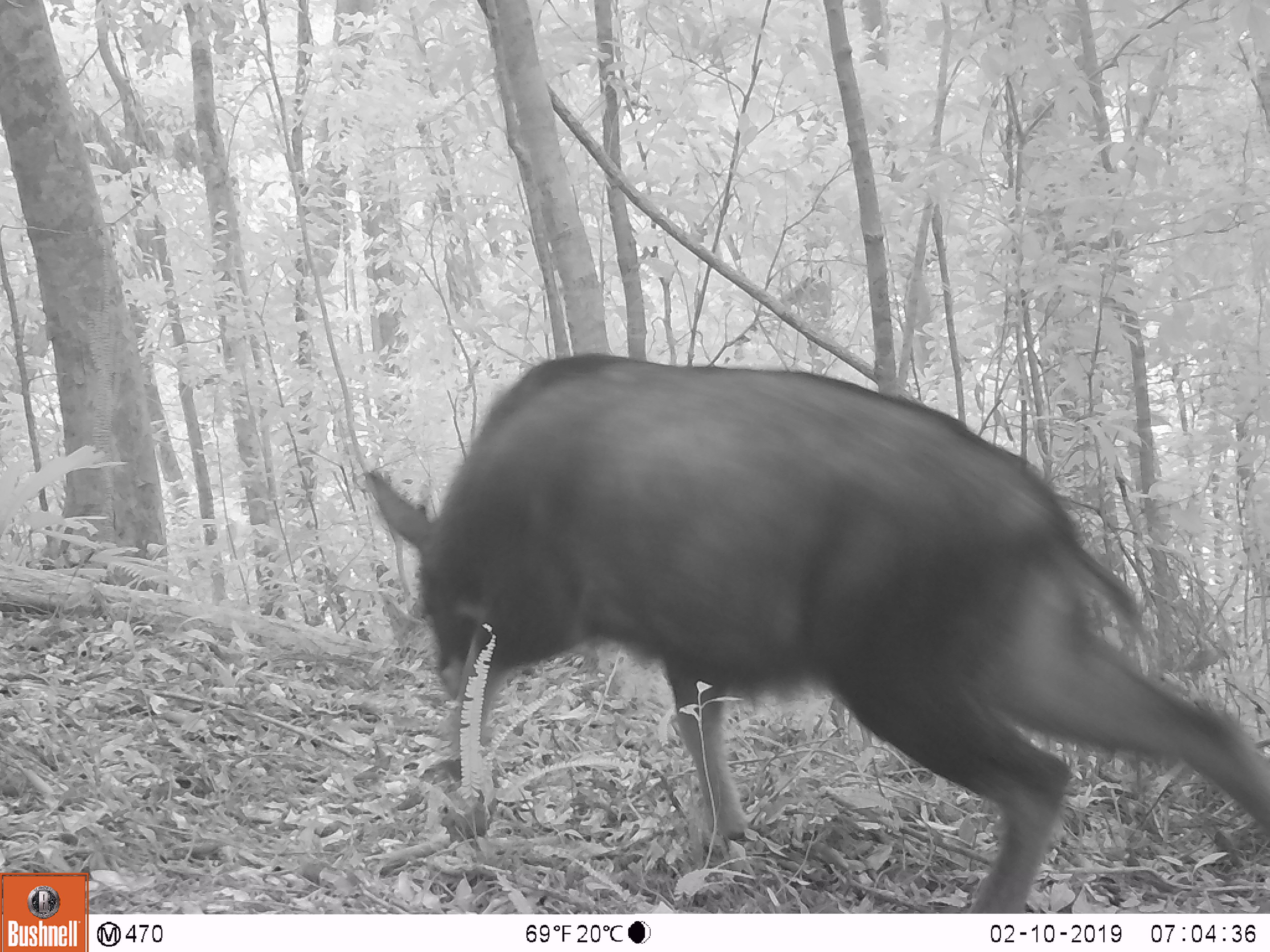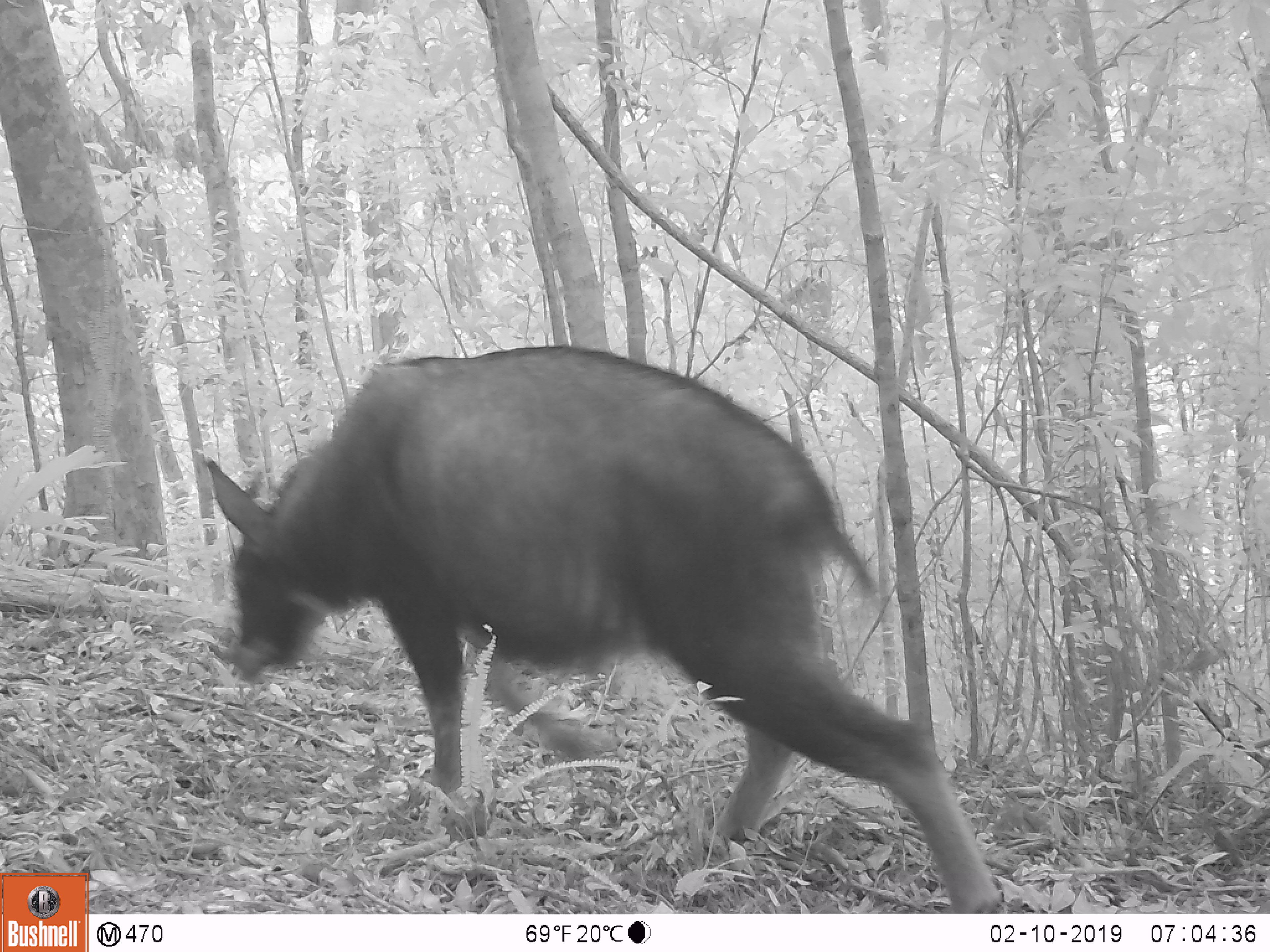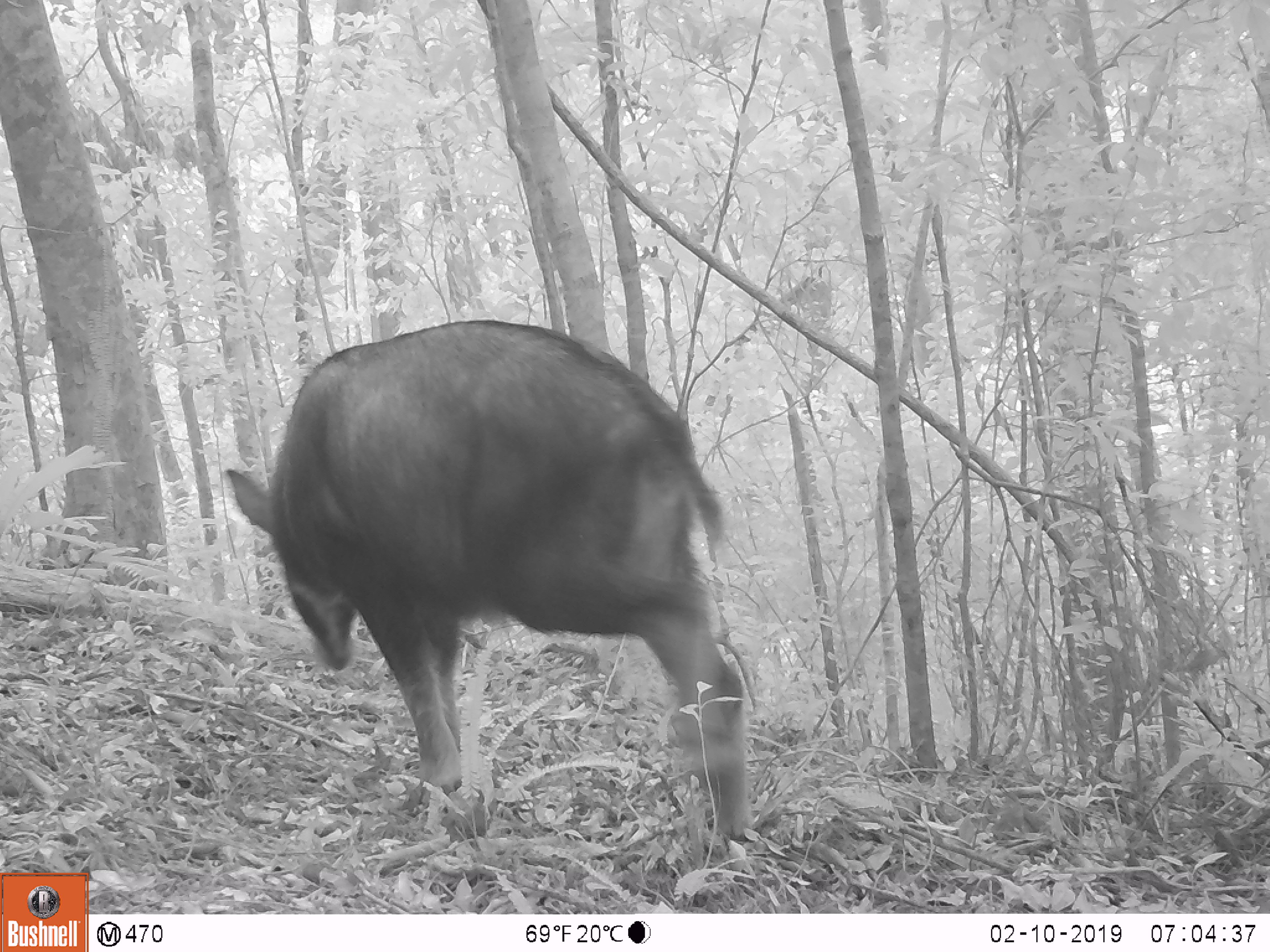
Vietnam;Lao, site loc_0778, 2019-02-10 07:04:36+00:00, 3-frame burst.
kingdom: Animalia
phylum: Chordata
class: Mammalia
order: Artiodactyla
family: Bovidae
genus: Capricornis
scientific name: Capricornis sumatraensis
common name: chinese serow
Chinese serow (Capricornis sumatraensis). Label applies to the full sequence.